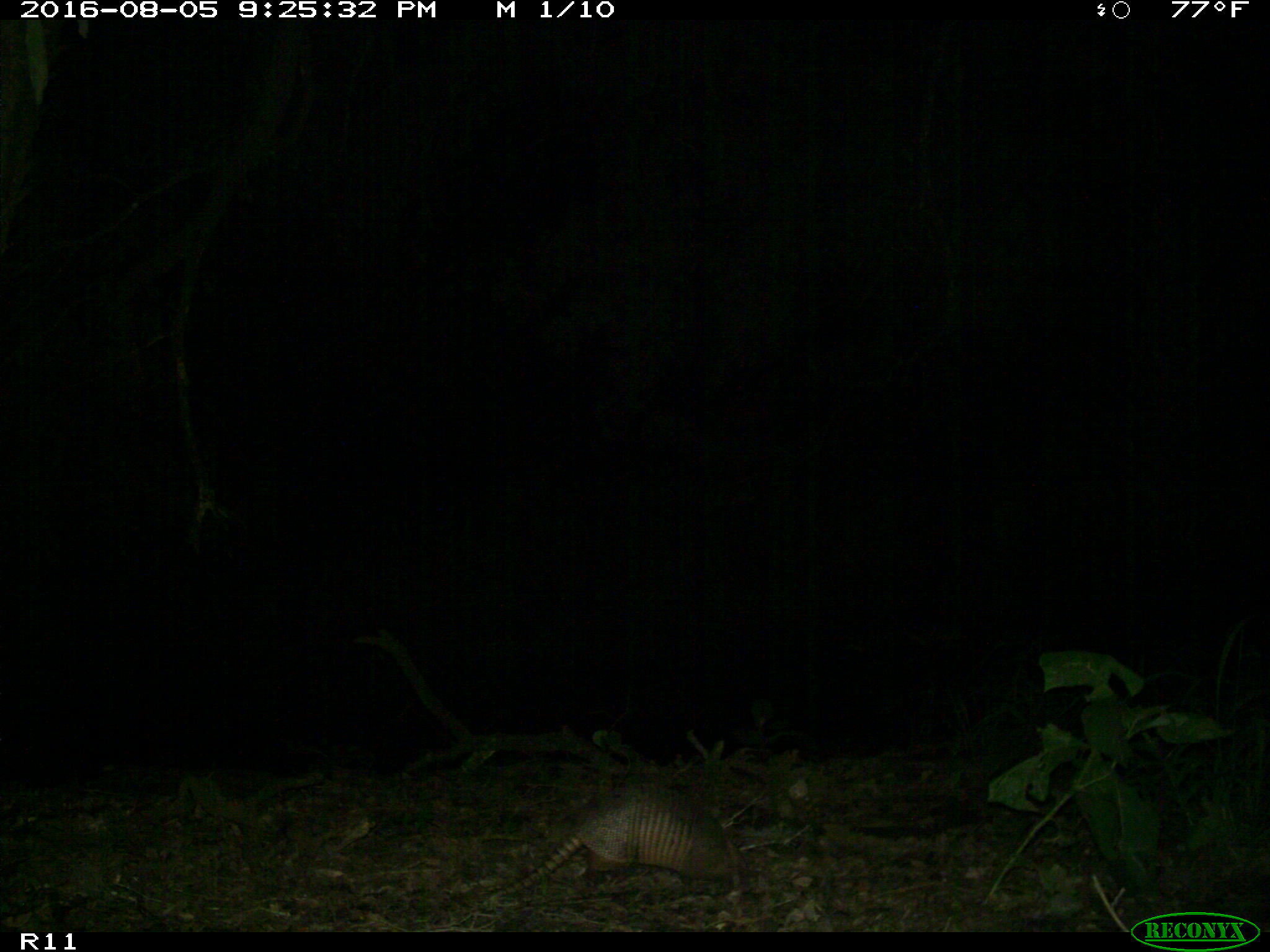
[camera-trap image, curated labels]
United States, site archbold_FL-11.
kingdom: Animalia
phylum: Chordata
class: Mammalia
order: Cingulata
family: Dasypodidae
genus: Dasypus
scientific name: Dasypus novemcinctus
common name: nine-banded armadillo